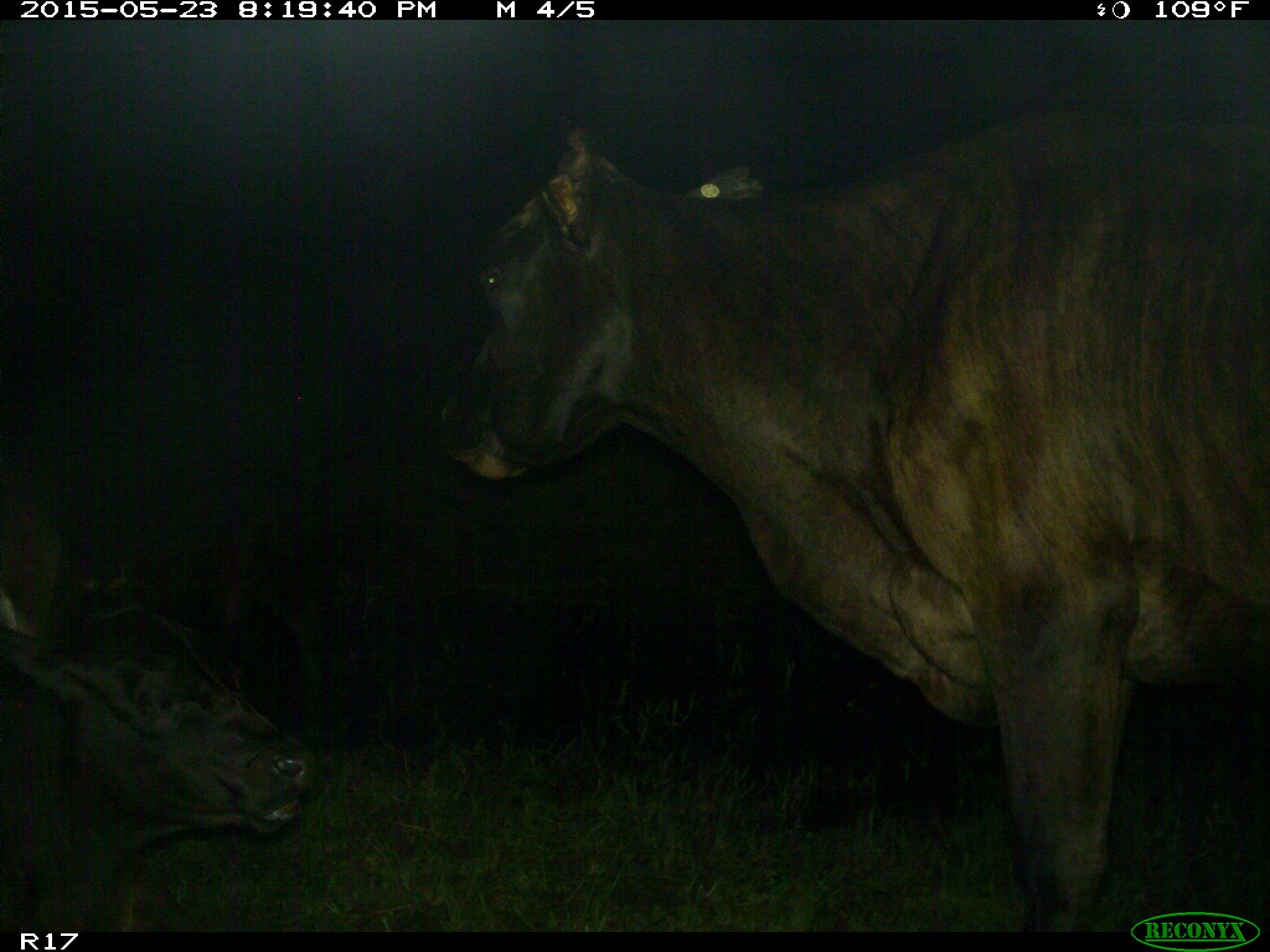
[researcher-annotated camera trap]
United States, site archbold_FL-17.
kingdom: Animalia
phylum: Chordata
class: Mammalia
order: Artiodactyla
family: Bovidae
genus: Bos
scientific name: Bos taurus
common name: domestic cow